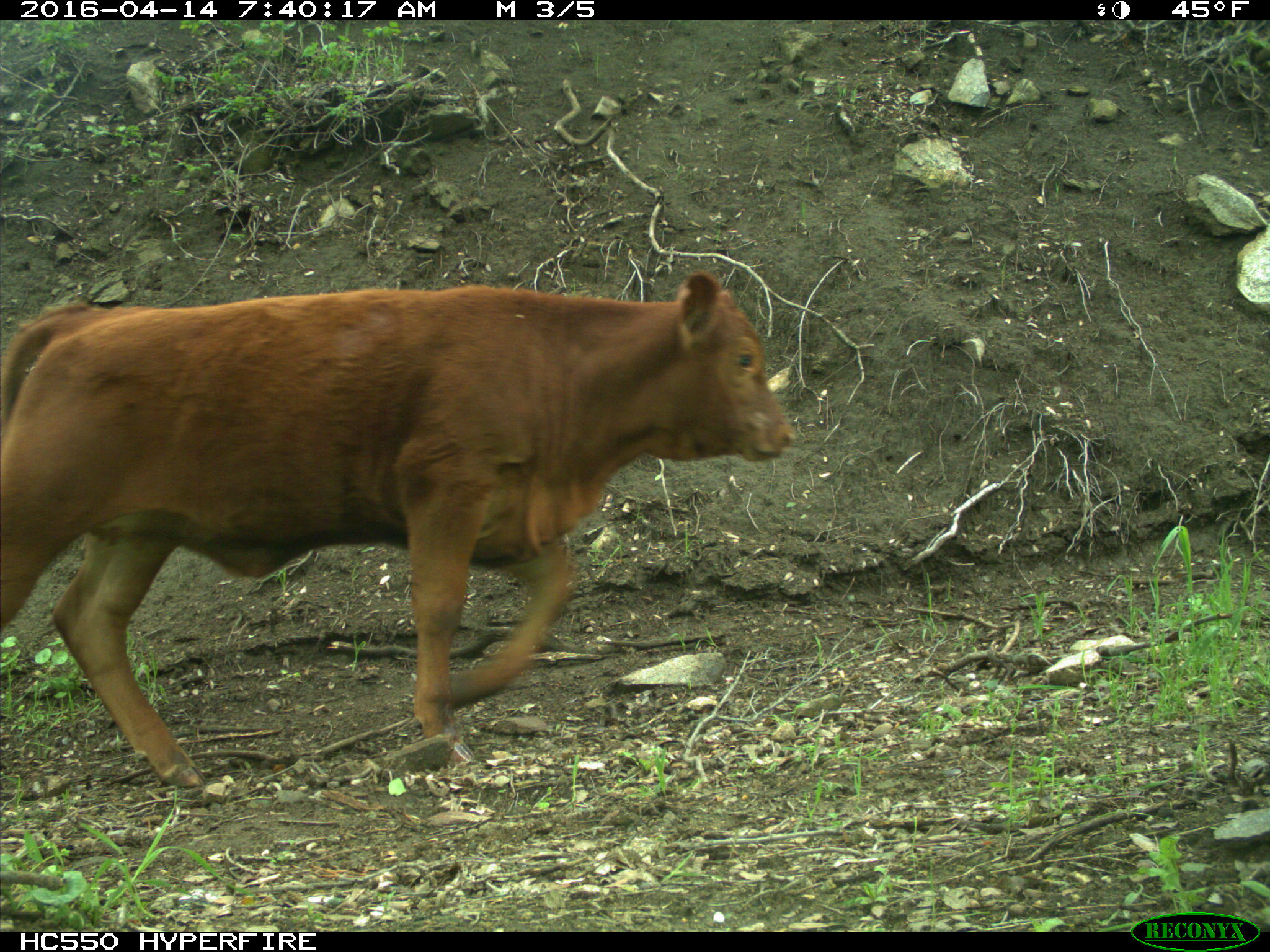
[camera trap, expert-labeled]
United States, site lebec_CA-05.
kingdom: Animalia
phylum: Chordata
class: Mammalia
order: Artiodactyla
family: Bovidae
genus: Bos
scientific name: Bos taurus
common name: domestic cow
Bos taurus (domestic cow).